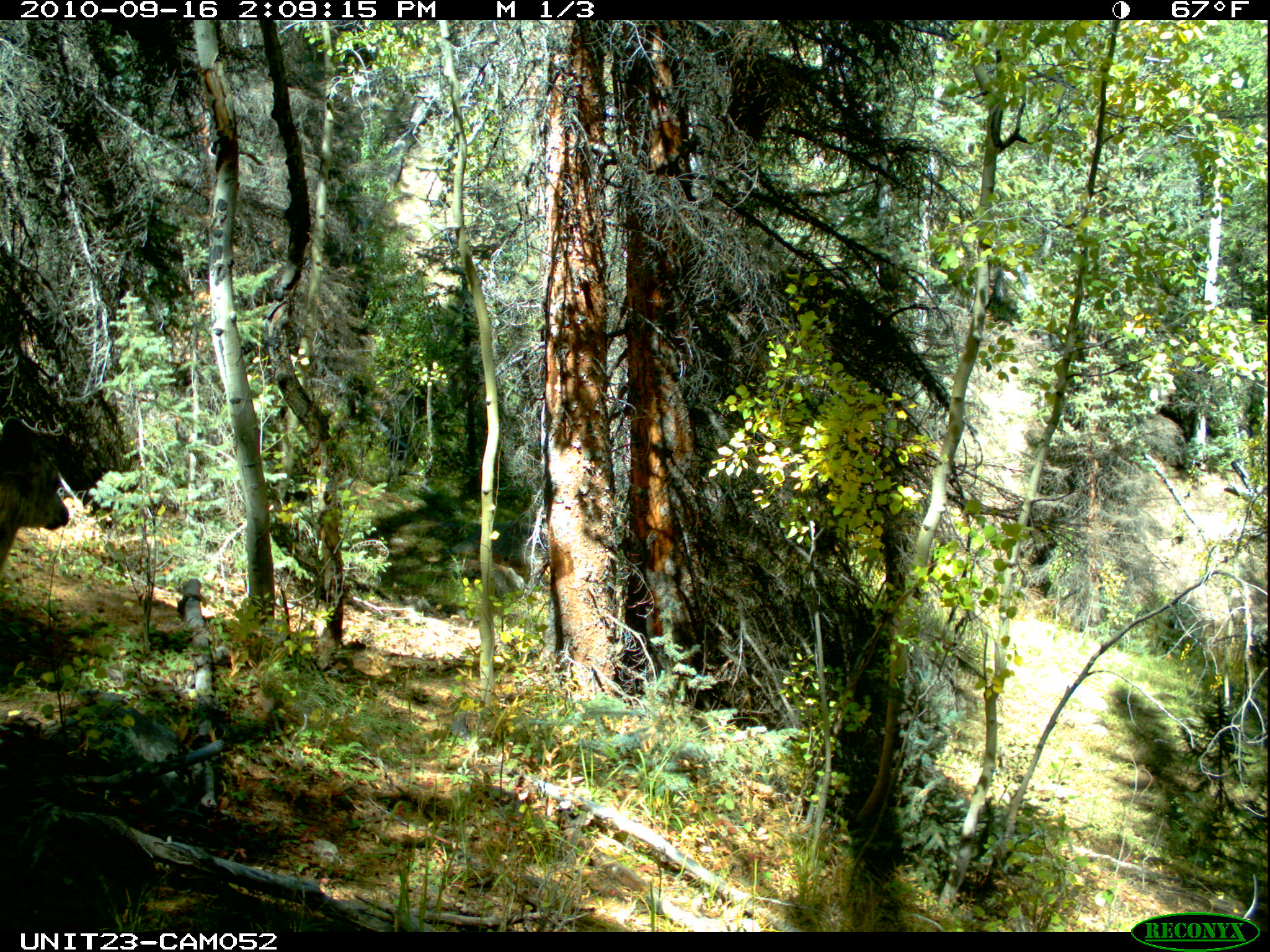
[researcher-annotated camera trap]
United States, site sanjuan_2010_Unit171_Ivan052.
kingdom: Animalia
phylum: Chordata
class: Mammalia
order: Artiodactyla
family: Cervidae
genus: Odocoileus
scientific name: Odocoileus hemionus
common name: mule deer